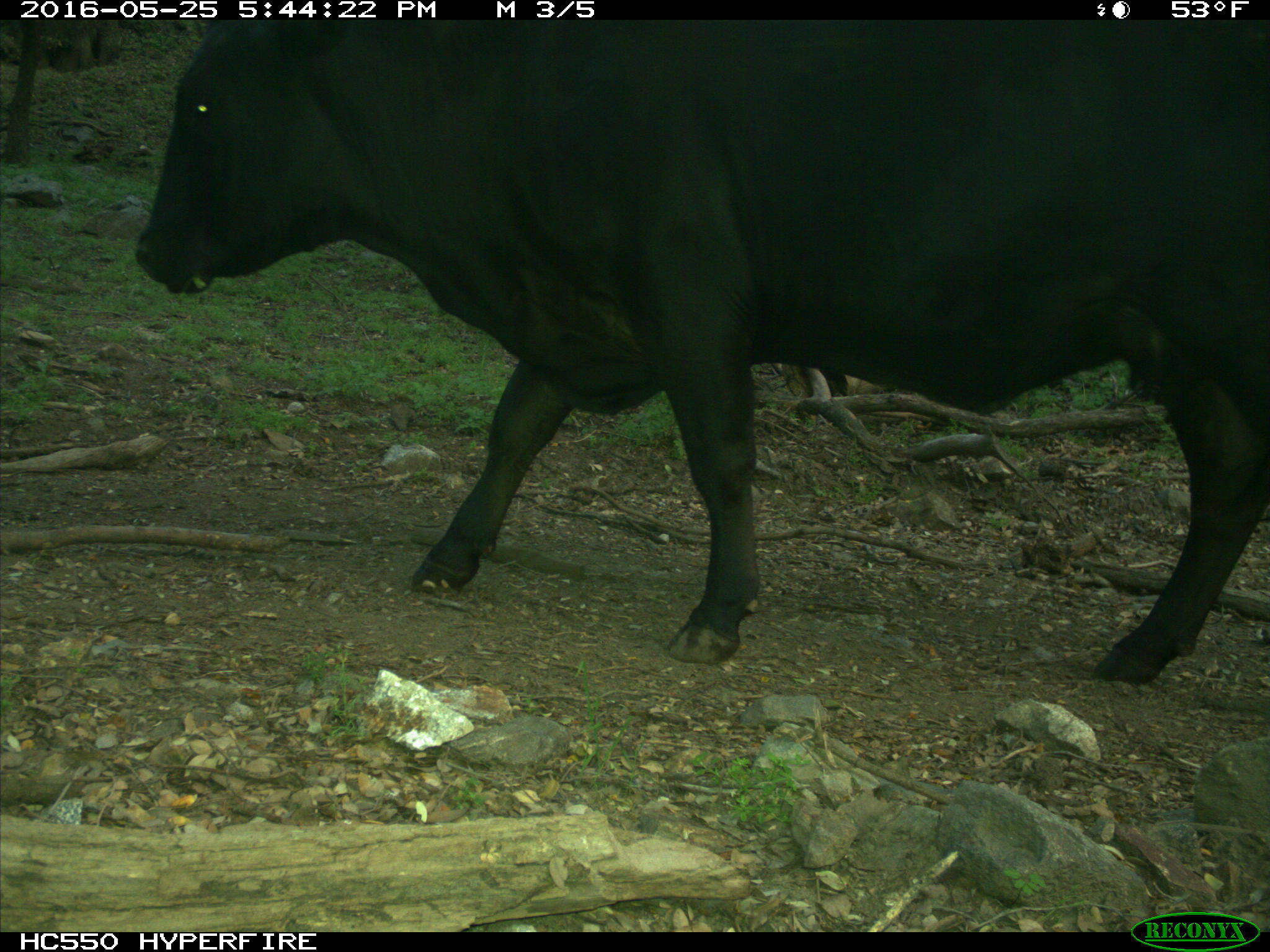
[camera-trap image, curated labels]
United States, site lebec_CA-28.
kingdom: Animalia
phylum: Chordata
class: Mammalia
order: Artiodactyla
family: Bovidae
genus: Bos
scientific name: Bos taurus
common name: domestic cow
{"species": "Bos taurus (domestic cow)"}